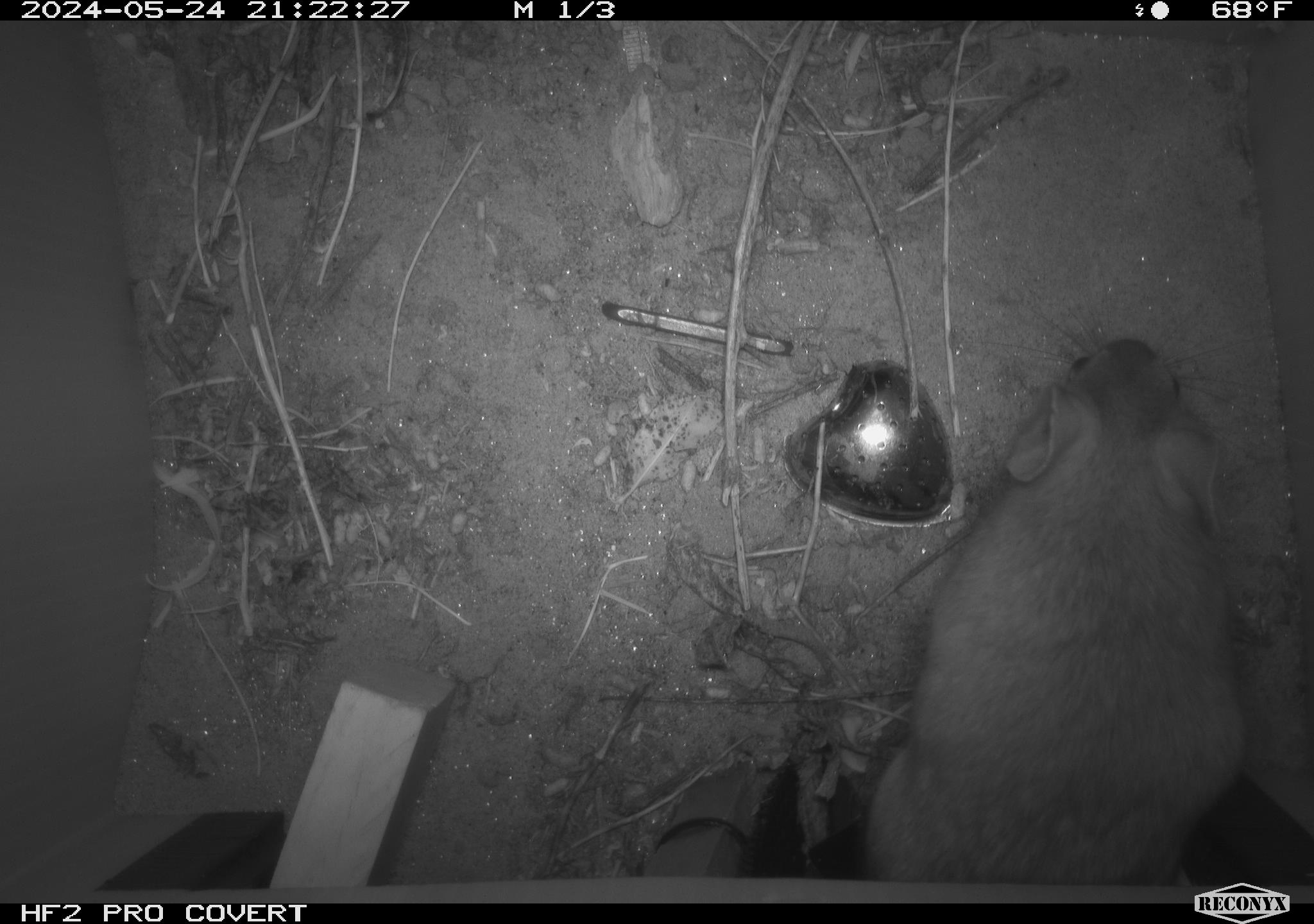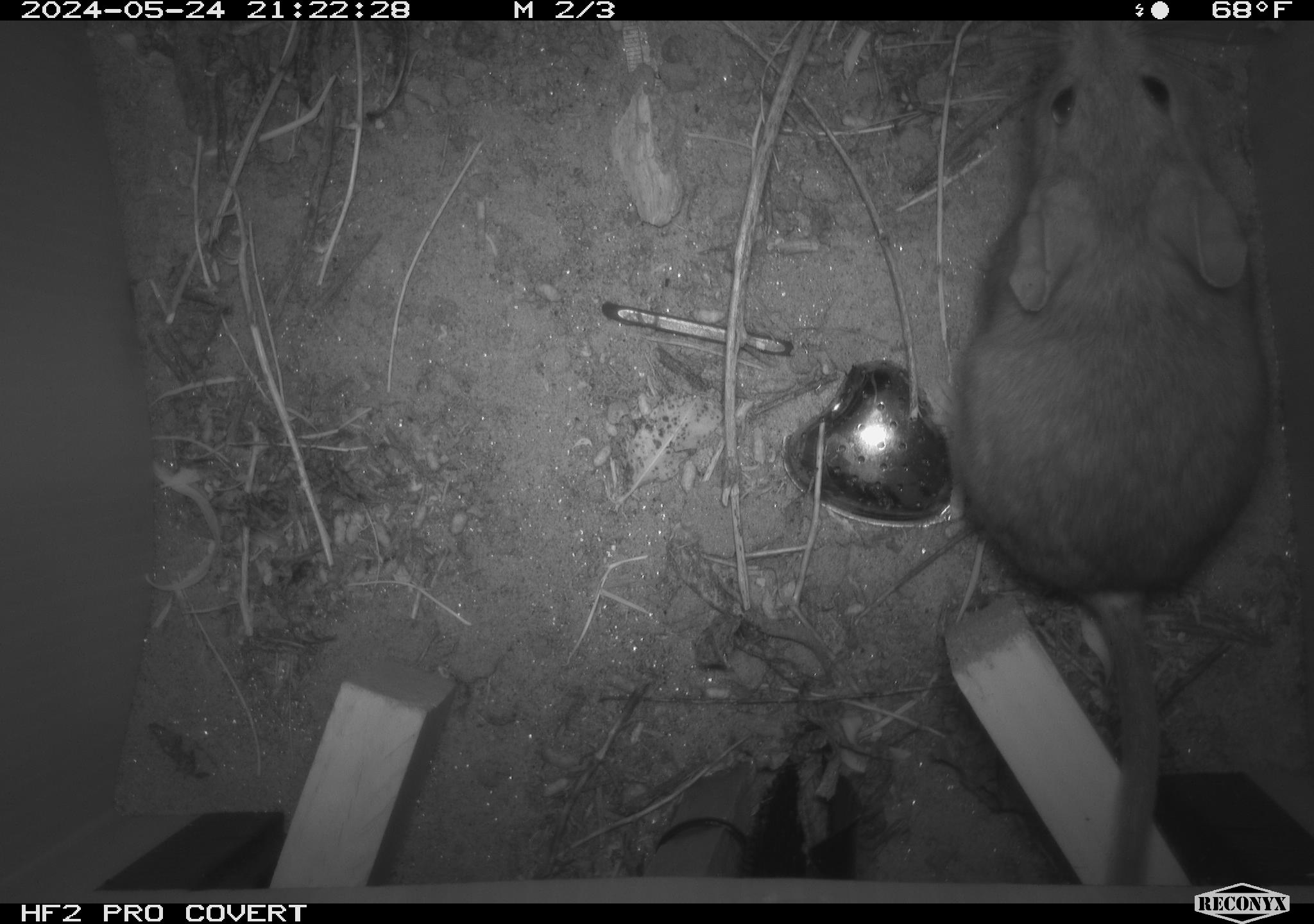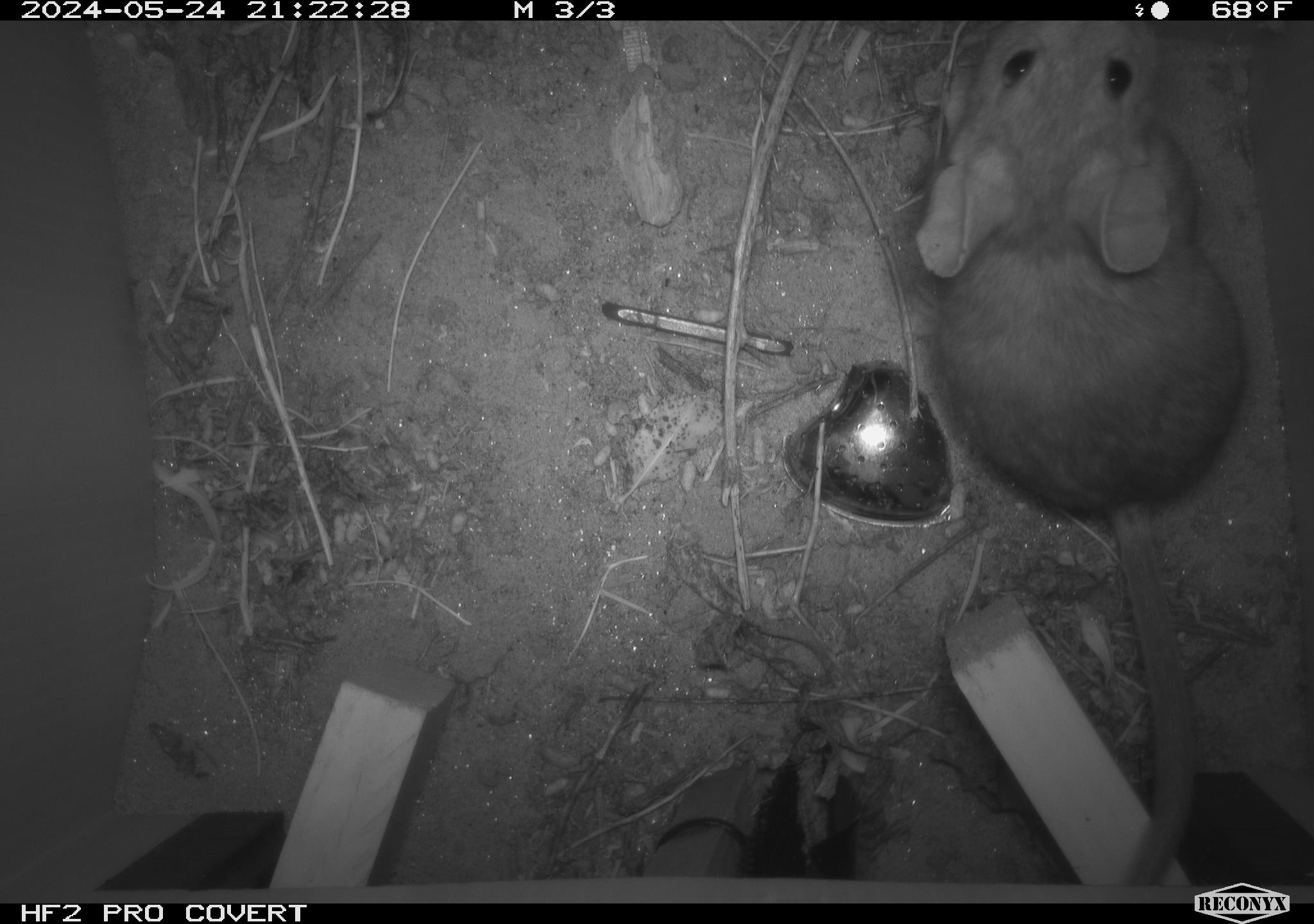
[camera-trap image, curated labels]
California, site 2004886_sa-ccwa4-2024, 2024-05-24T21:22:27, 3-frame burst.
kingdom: Animalia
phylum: Chordata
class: Mammalia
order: Rodentia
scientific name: Rodentia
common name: woodrat or rat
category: woodrat or rat species